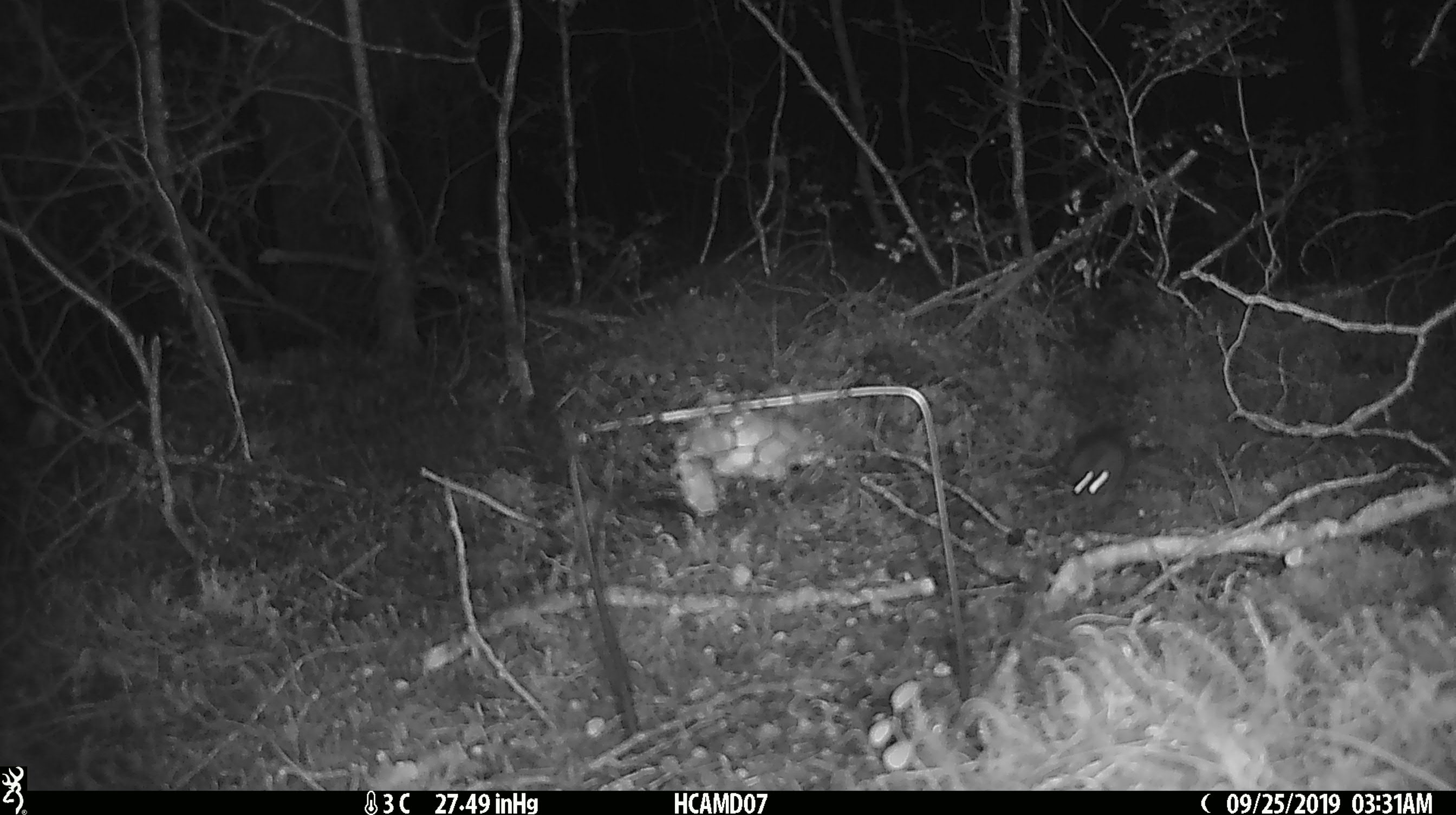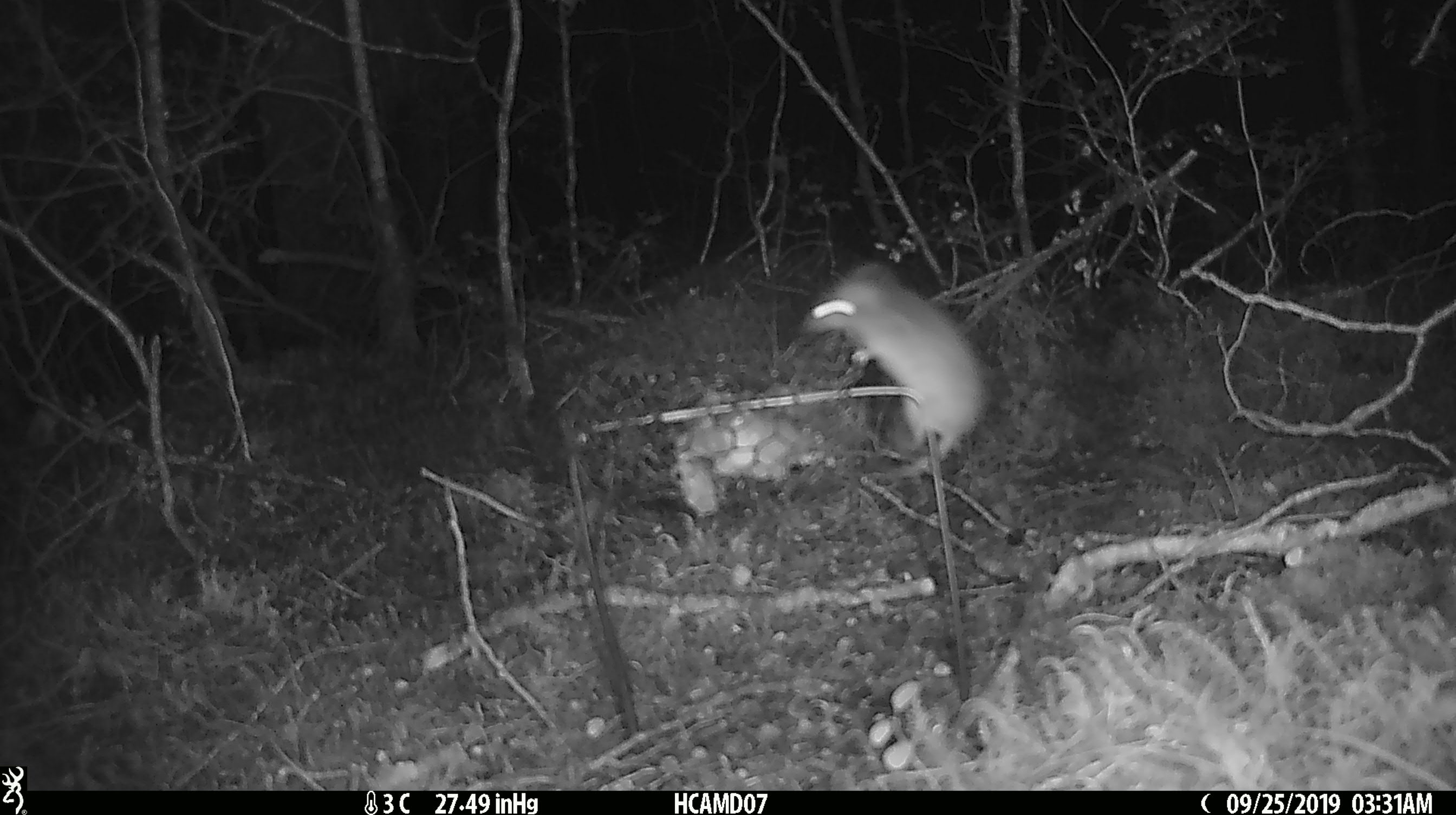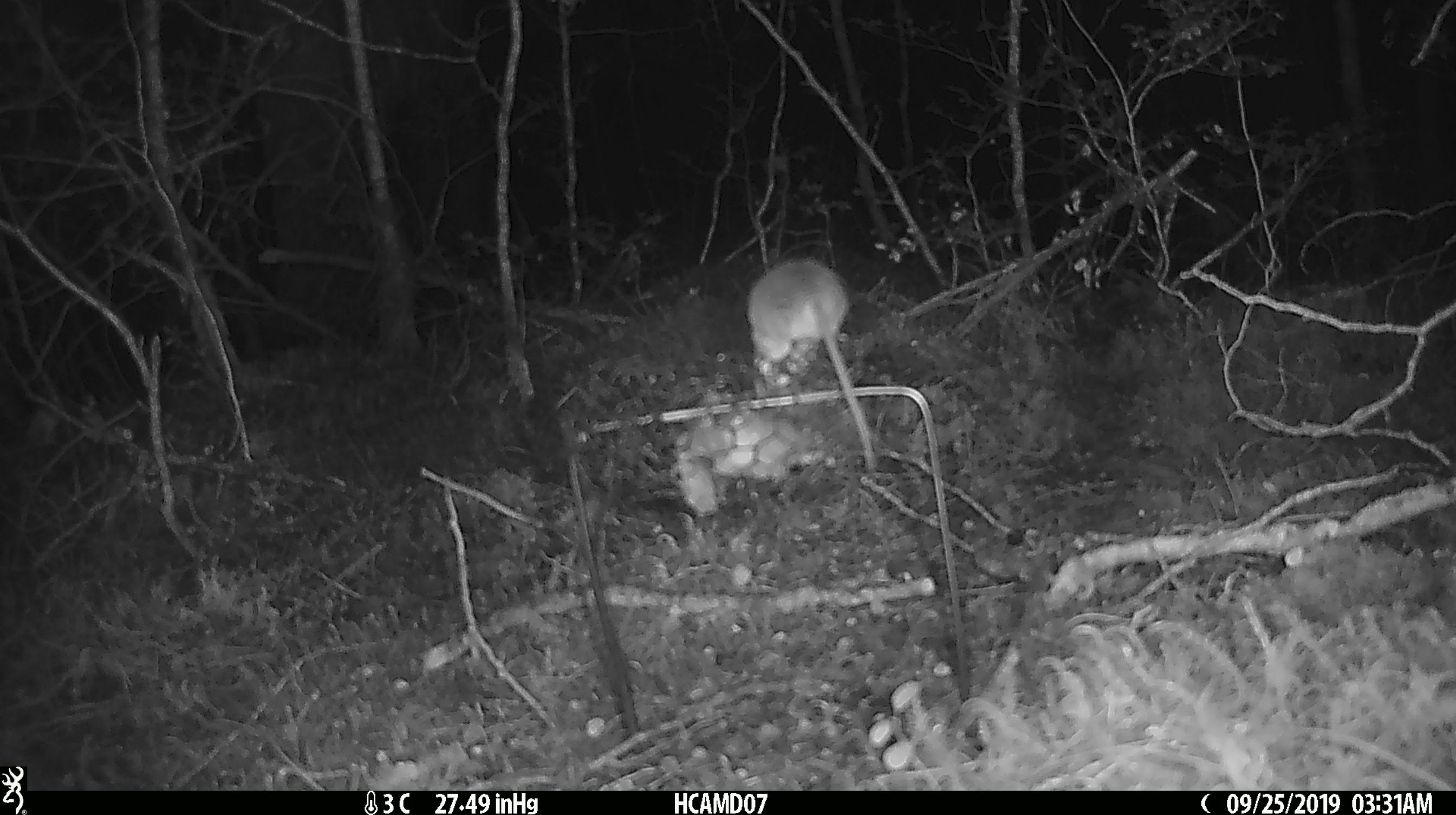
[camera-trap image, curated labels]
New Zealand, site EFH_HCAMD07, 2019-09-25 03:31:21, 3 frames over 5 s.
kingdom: Animalia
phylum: Chordata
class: Mammalia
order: Rodentia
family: Muridae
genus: Mus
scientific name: Mus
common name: mouse